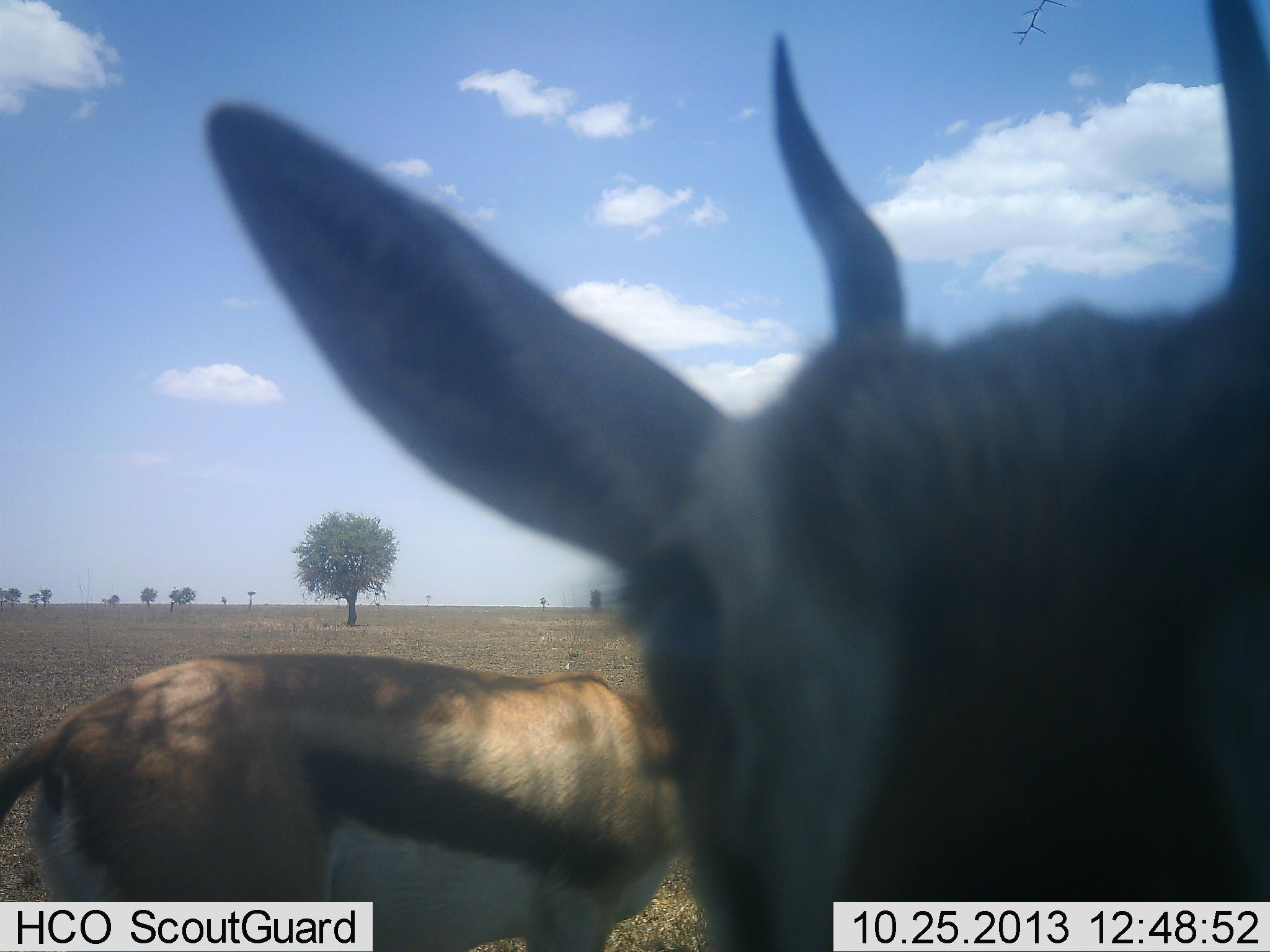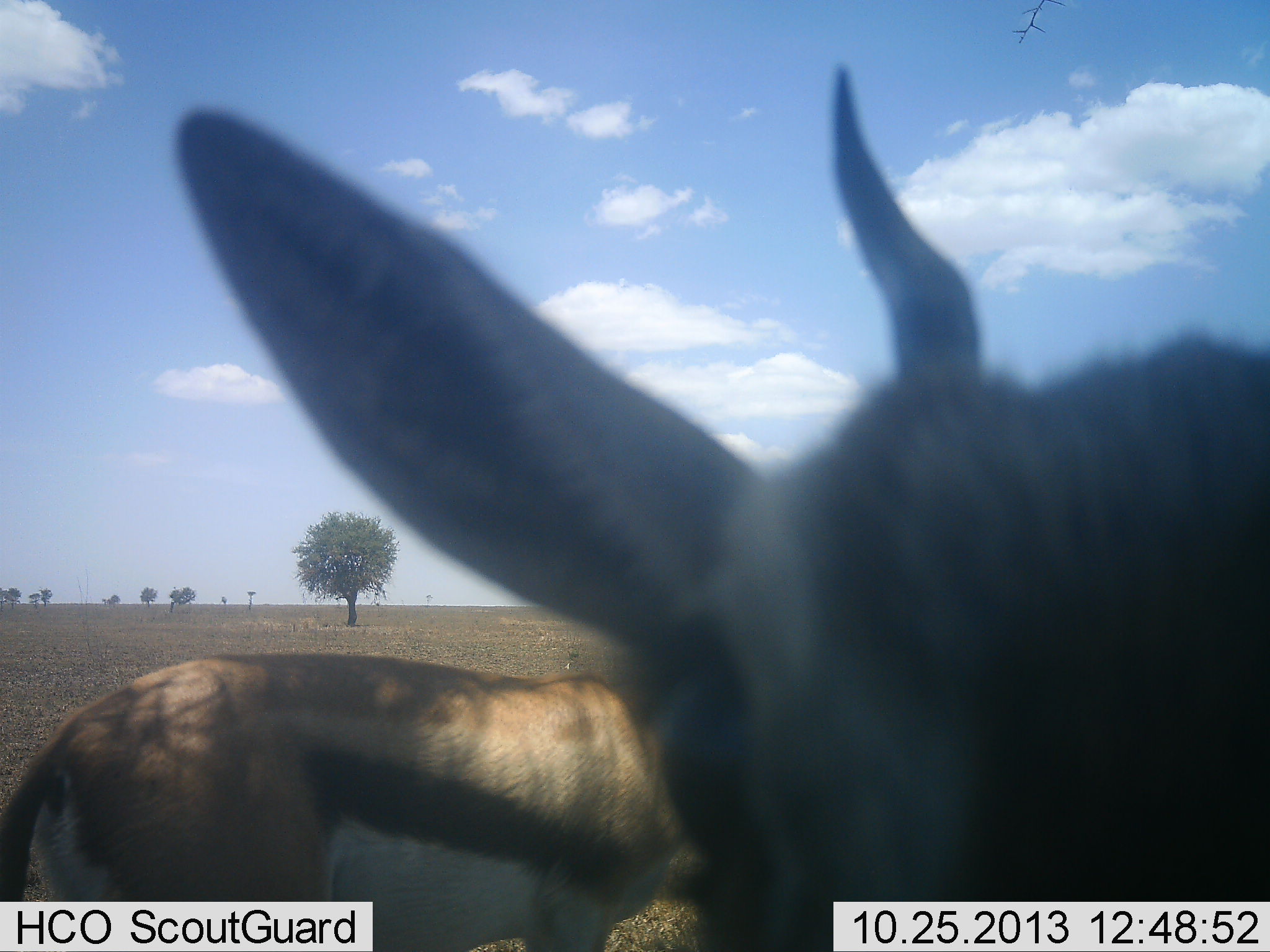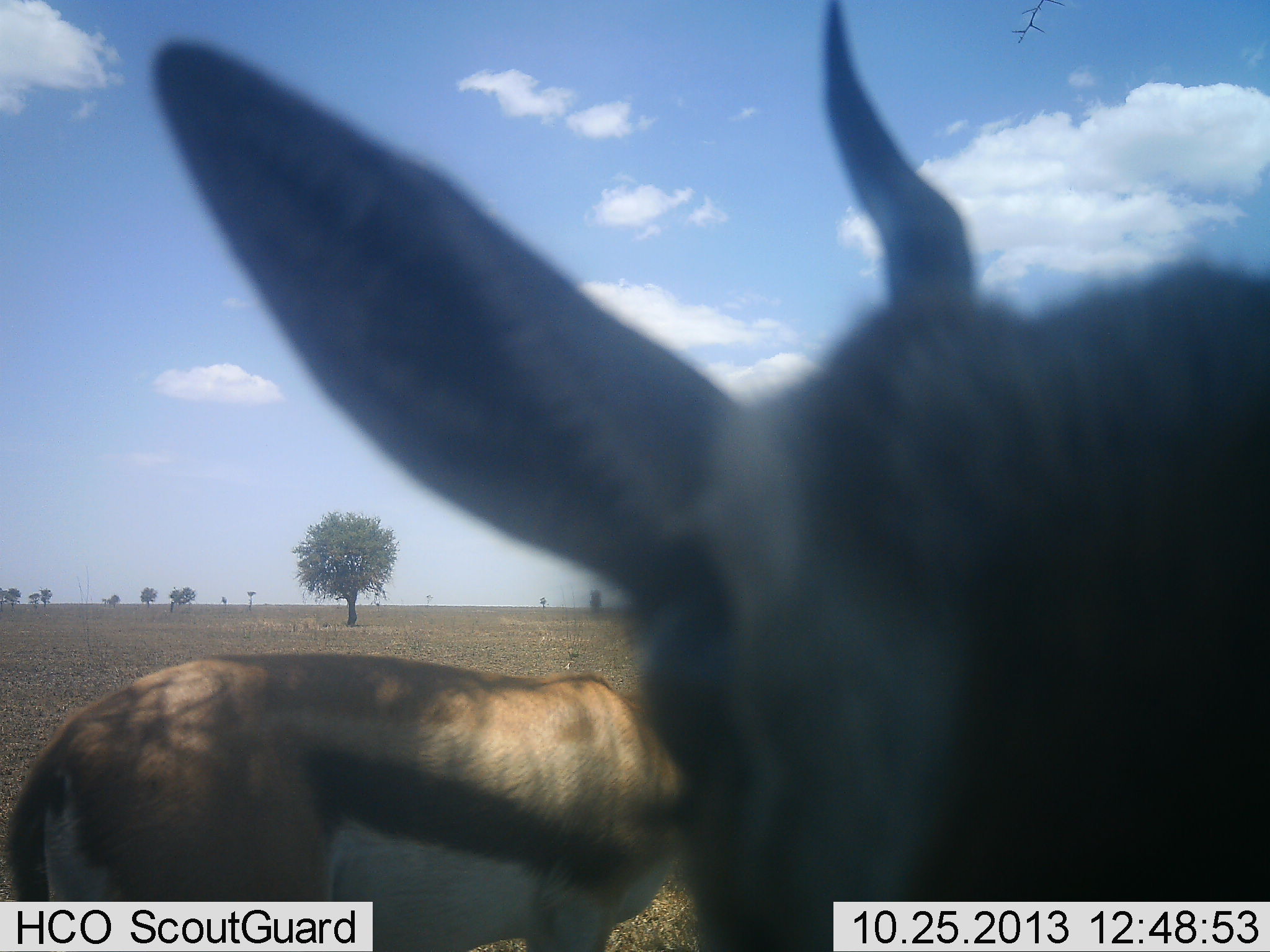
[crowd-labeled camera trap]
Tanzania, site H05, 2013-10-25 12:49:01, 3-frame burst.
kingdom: Animalia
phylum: Chordata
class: Mammalia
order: Artiodactyla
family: Bovidae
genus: Eudorcas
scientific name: Eudorcas thomsonii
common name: thomson's gazelle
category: gazellethomsons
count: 2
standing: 96%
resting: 4%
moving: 11%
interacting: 7%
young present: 0%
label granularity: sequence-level